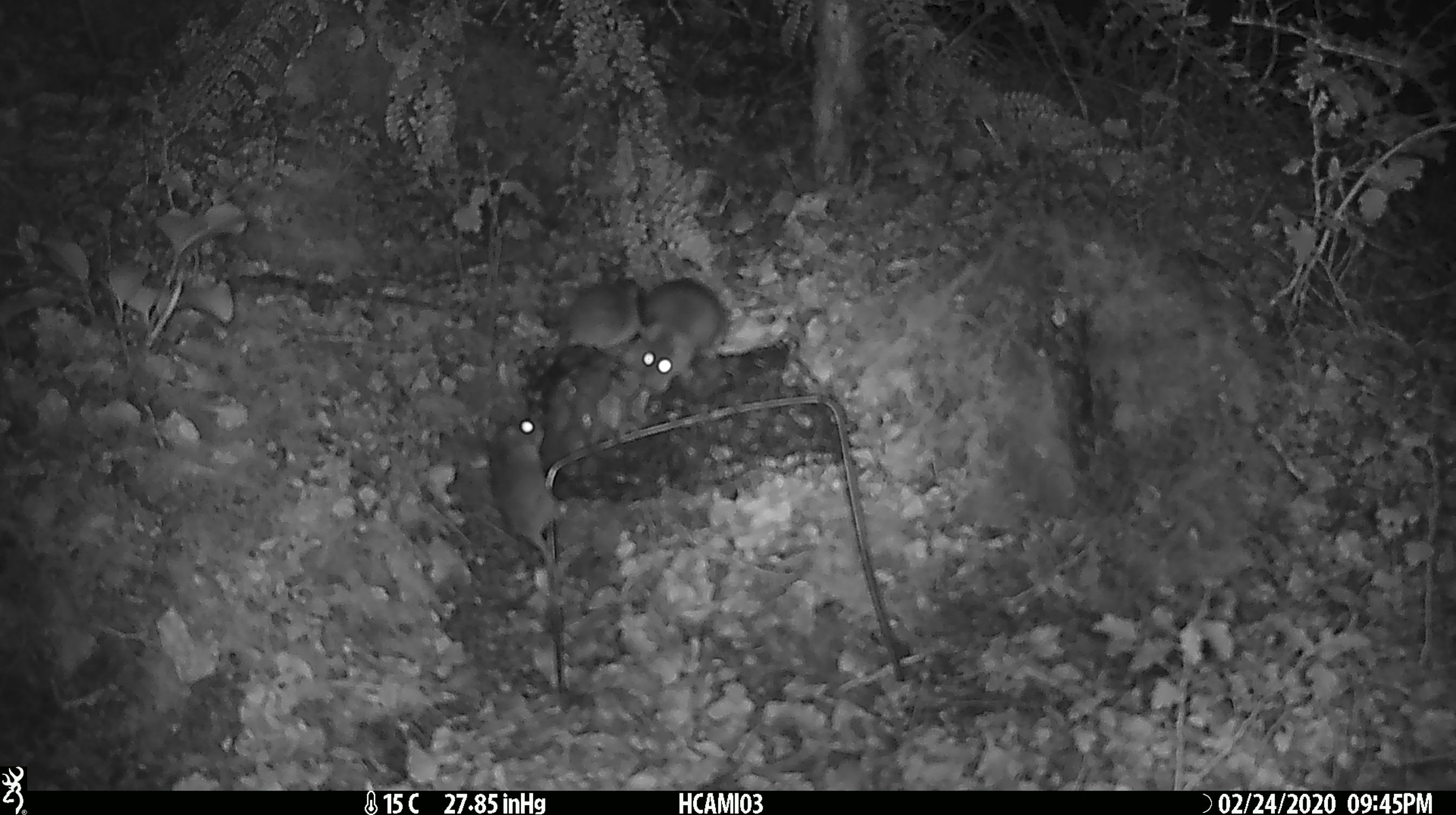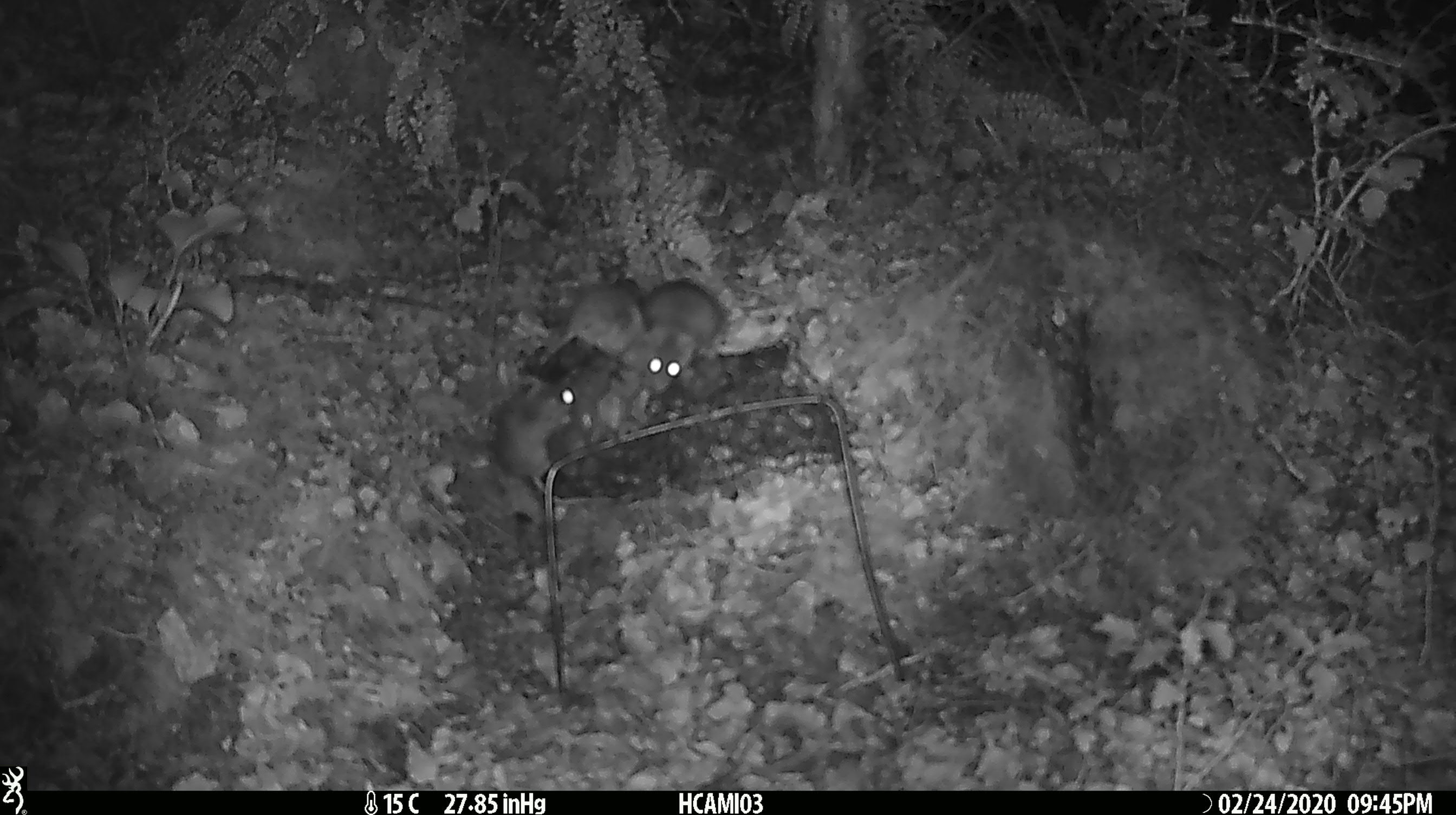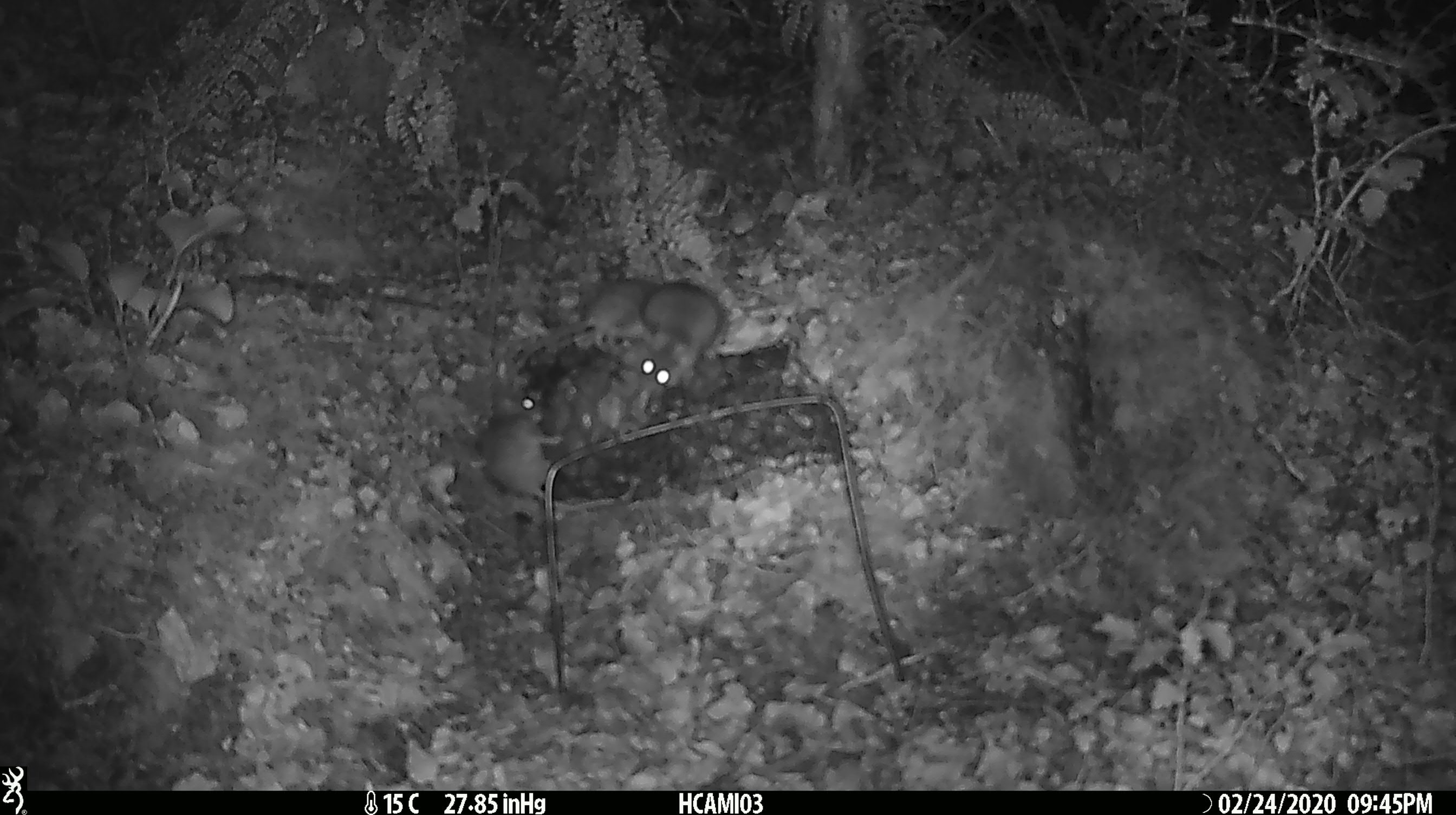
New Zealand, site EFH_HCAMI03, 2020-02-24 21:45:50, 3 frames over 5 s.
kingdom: Animalia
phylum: Chordata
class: Mammalia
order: Rodentia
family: Muridae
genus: Mus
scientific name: Mus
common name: mouse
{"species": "mouse (Mus)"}